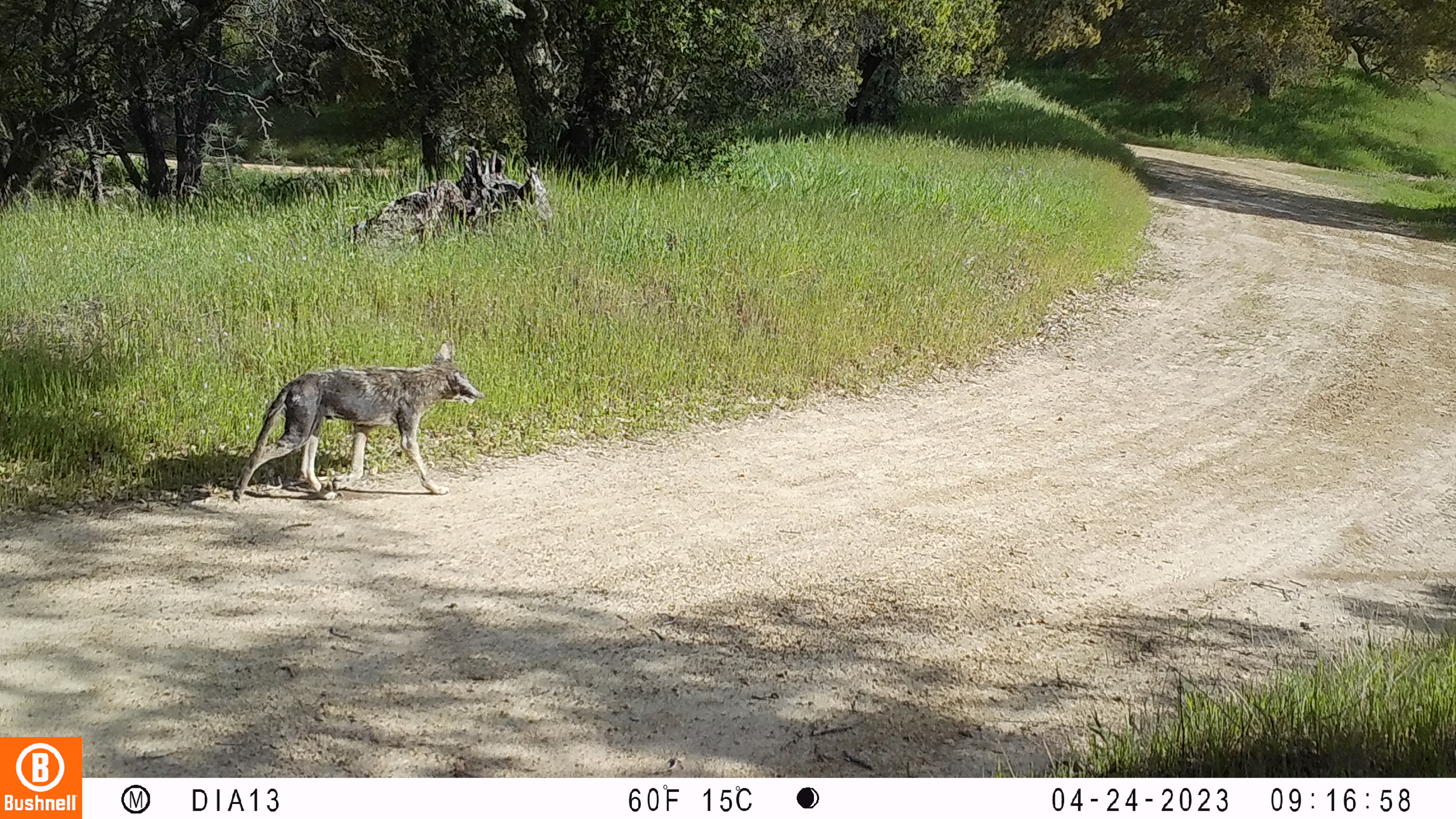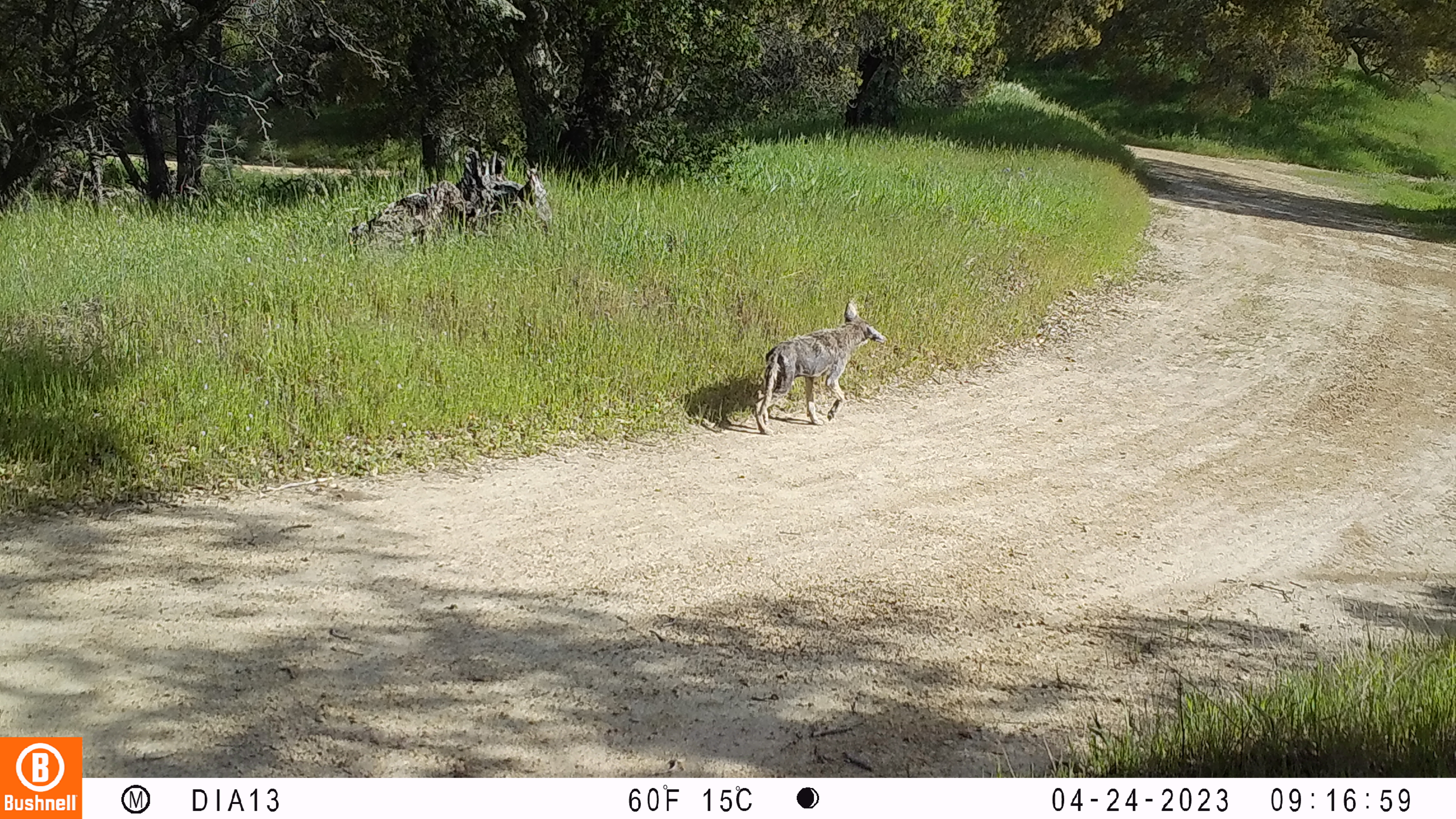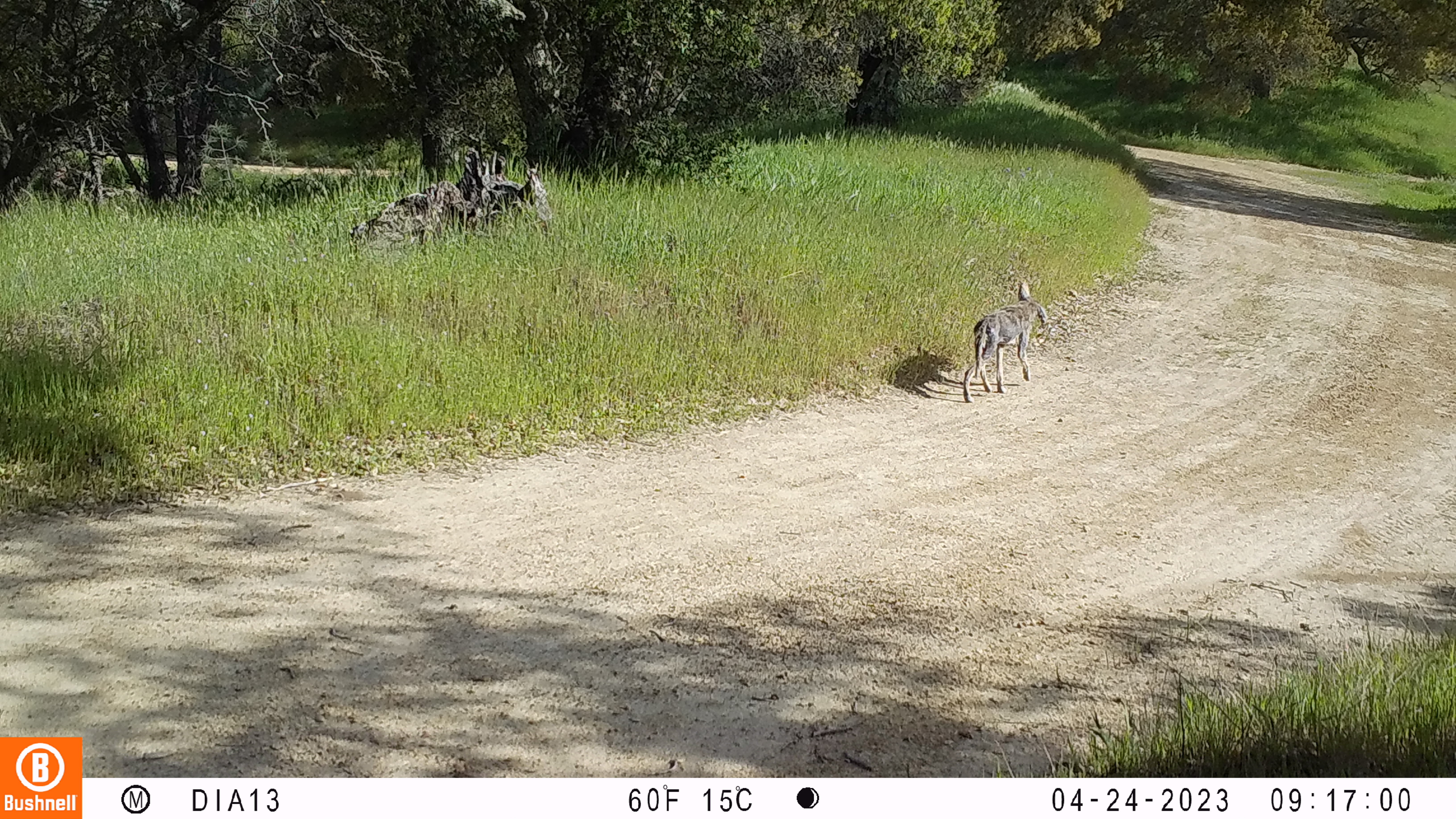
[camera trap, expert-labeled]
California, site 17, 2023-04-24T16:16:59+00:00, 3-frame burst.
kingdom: Animalia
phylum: Chordata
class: Mammalia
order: Carnivora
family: Canidae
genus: Canis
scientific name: Canis latrans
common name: coyote